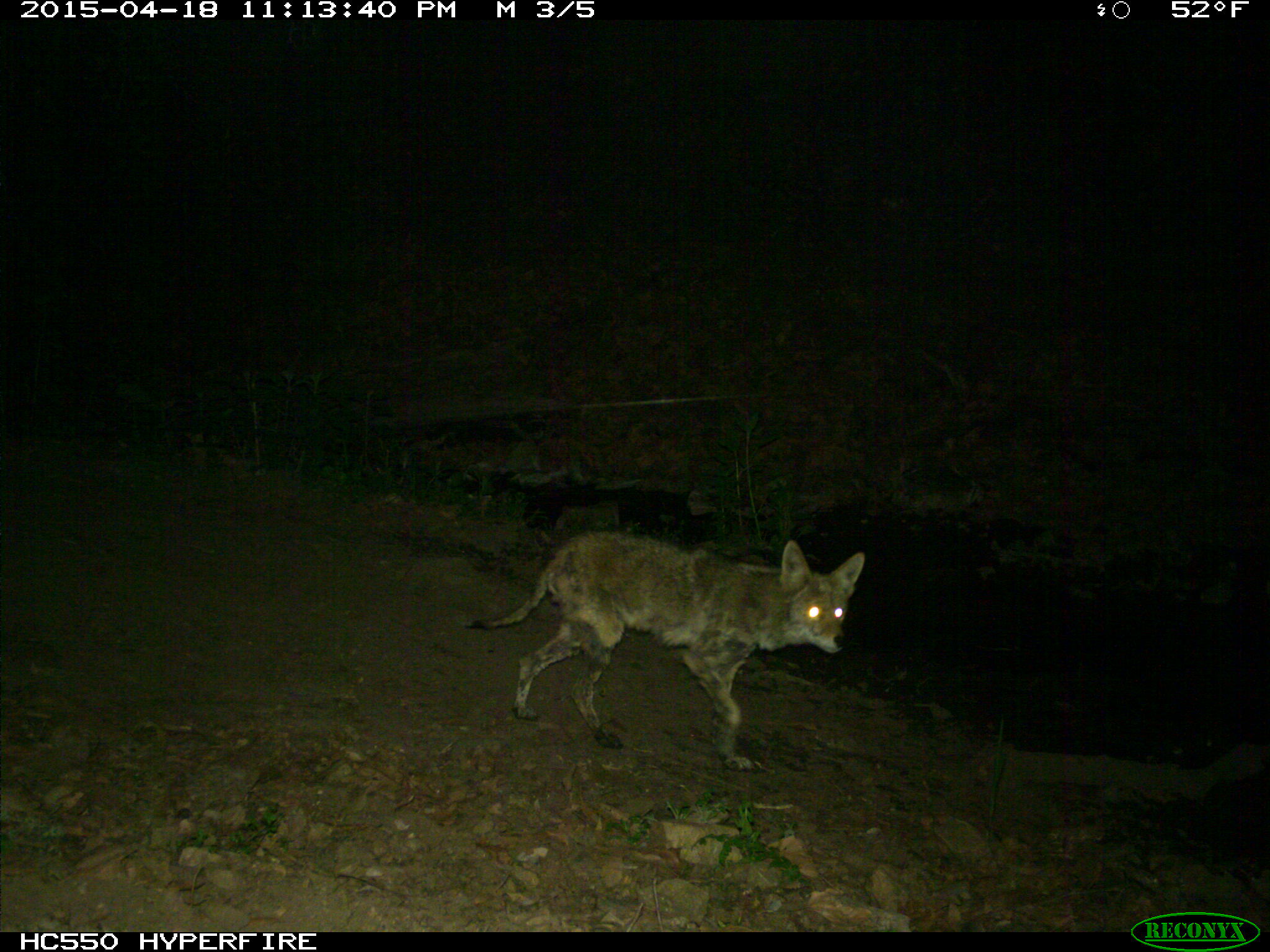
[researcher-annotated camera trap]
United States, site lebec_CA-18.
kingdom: Animalia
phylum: Chordata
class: Mammalia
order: Carnivora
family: Canidae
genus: Canis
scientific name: Canis latrans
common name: coyote